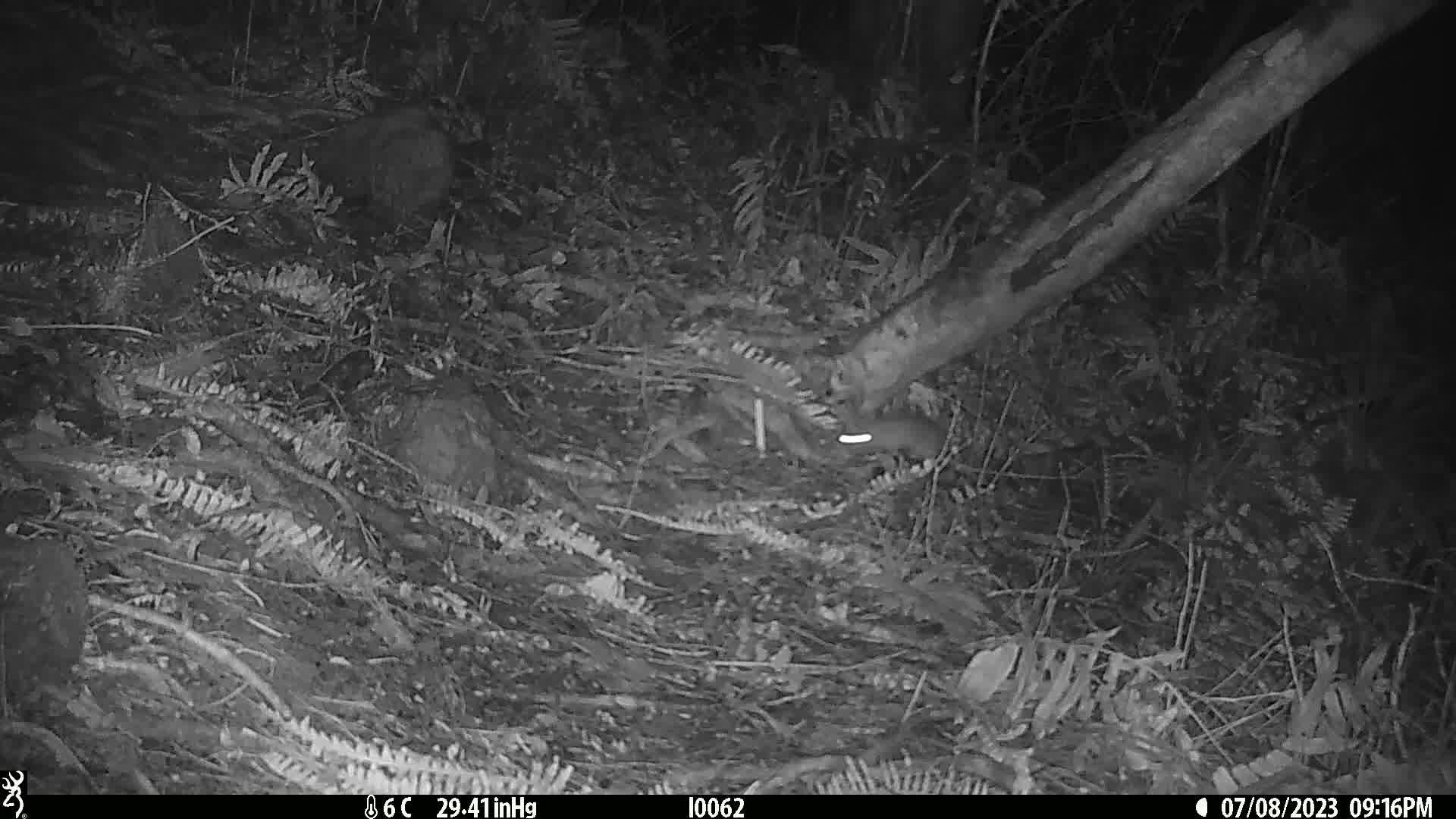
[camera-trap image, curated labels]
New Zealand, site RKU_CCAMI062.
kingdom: Animalia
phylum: Chordata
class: Mammalia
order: Rodentia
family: Muridae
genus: Rattus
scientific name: Rattus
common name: rat